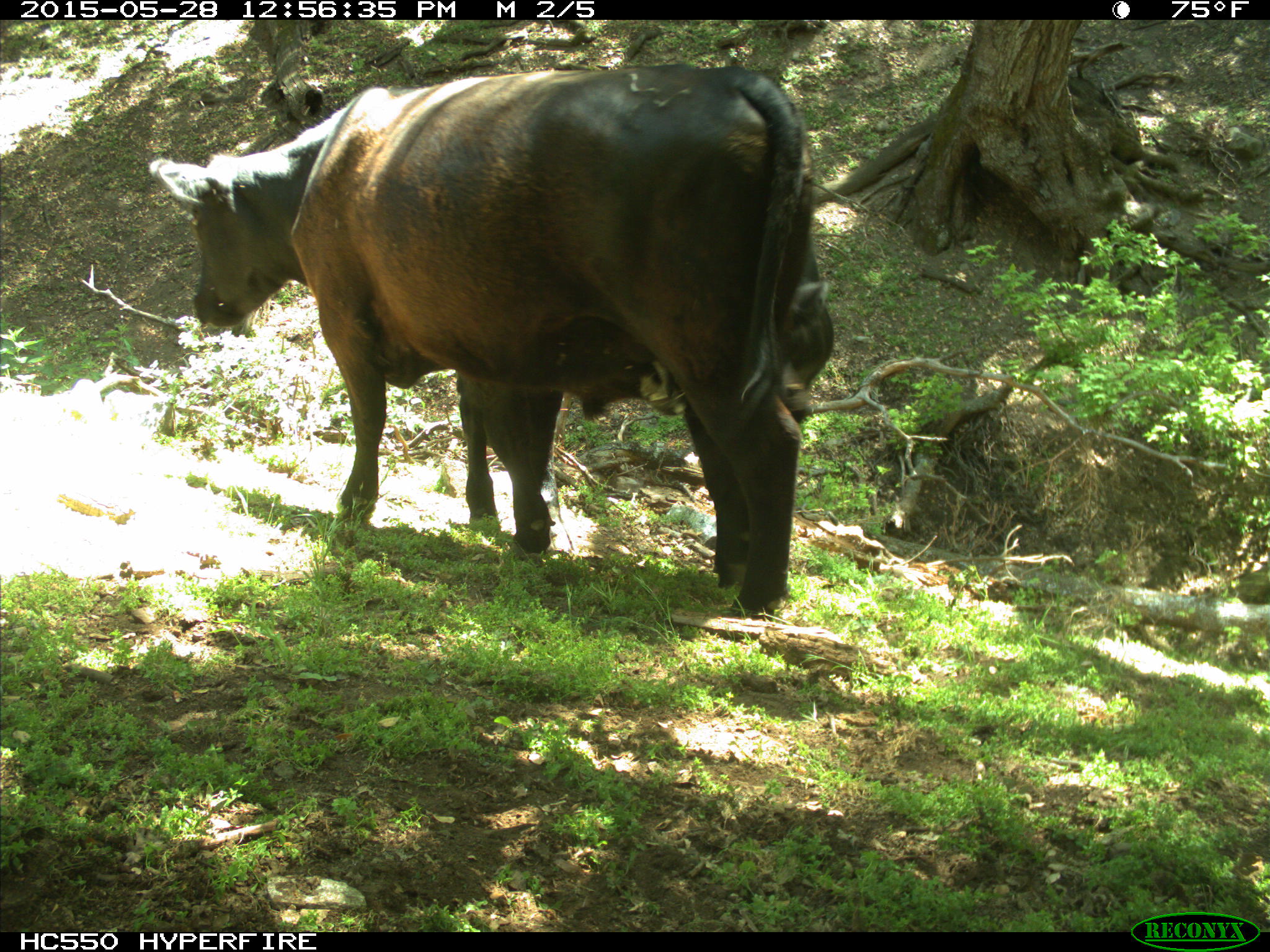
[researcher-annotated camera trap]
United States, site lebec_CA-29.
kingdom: Animalia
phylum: Chordata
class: Mammalia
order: Artiodactyla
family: Bovidae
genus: Bos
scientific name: Bos taurus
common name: domestic cow